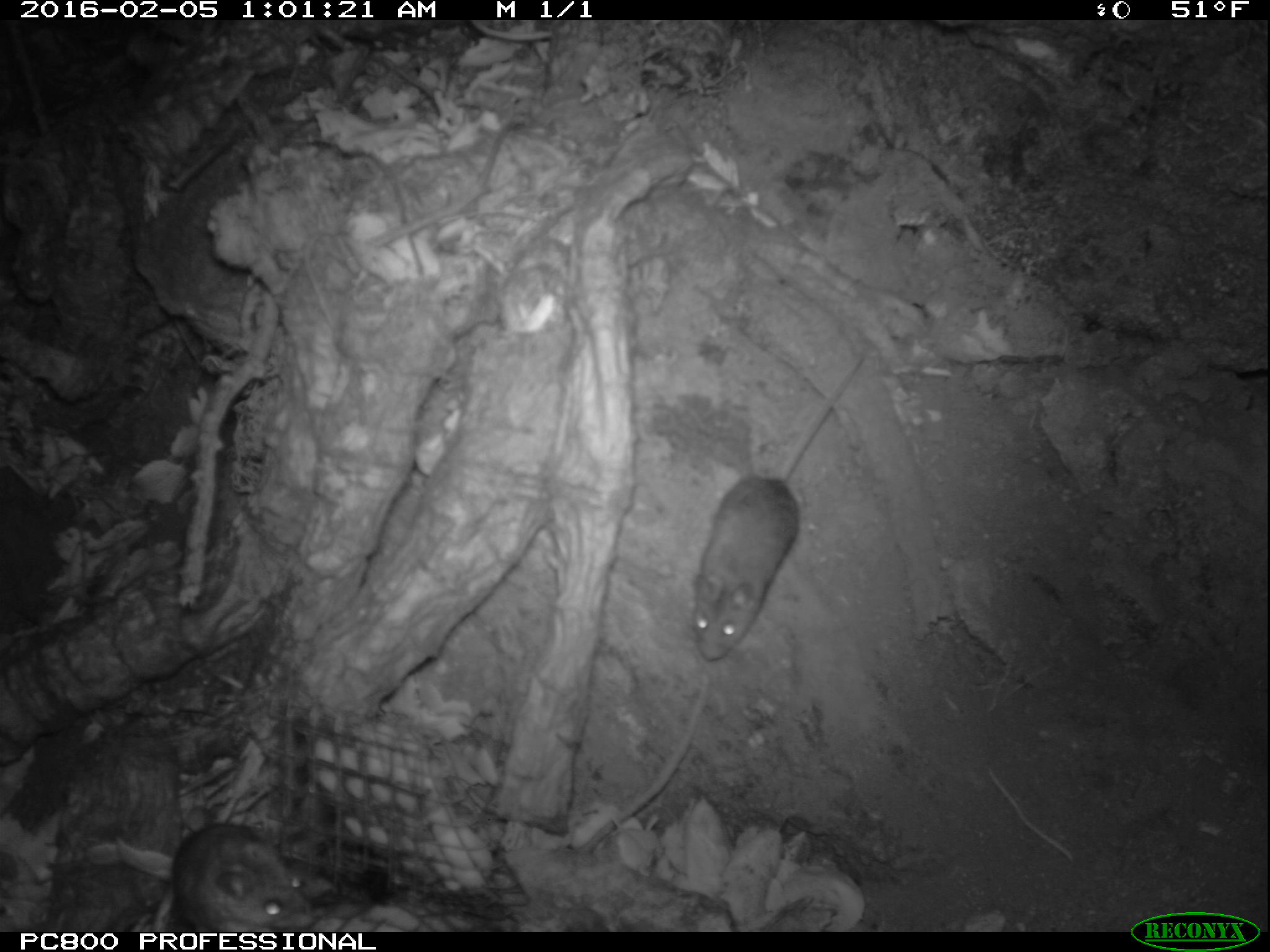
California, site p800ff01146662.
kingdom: Animalia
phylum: Chordata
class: Mammalia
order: Rodentia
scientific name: Rodentia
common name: rodent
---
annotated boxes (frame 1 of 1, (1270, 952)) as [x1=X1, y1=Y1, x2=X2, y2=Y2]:
rodent: [x1=691, y1=356, x2=864, y2=659]; [x1=171, y1=824, x2=313, y2=932]